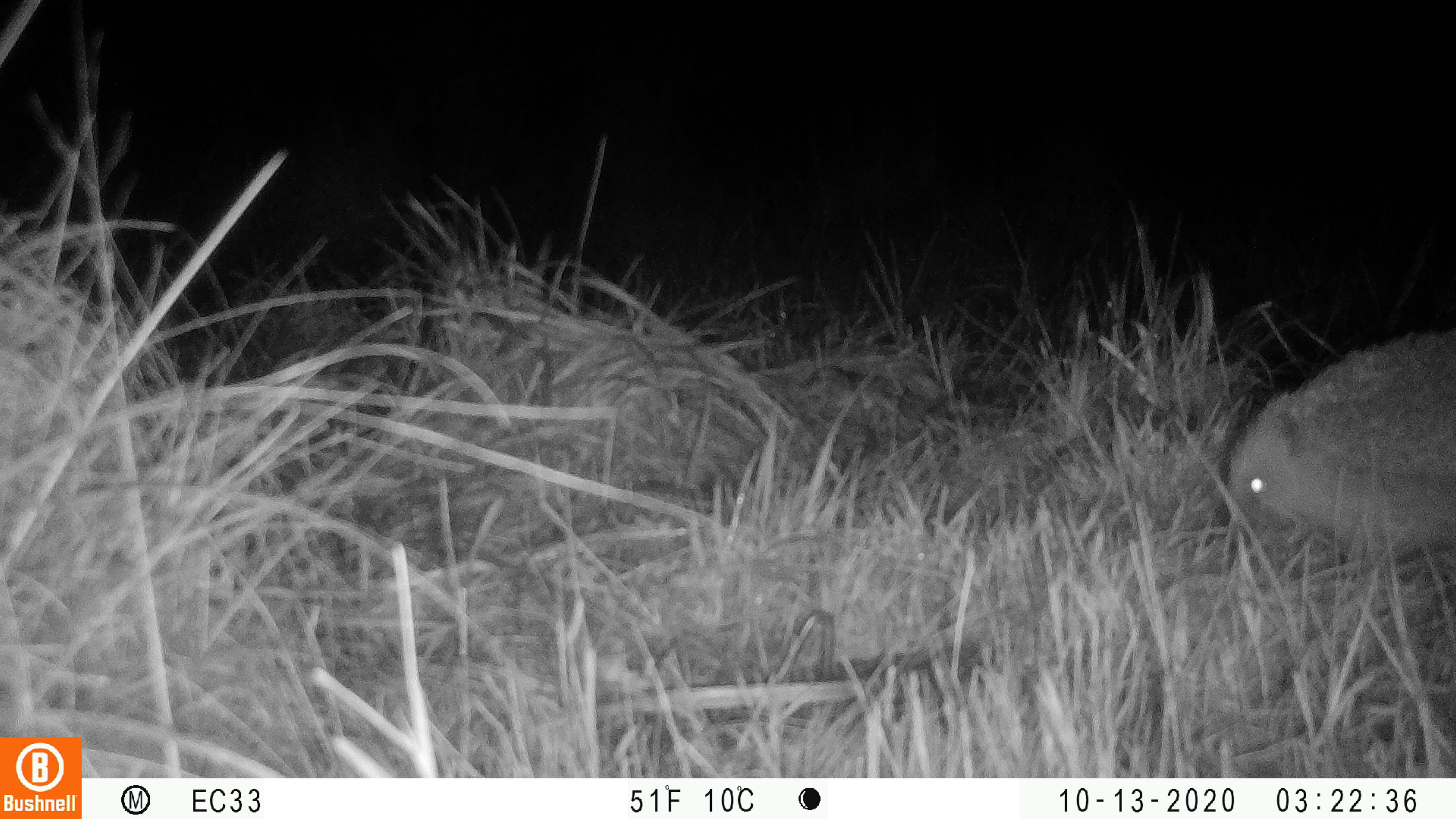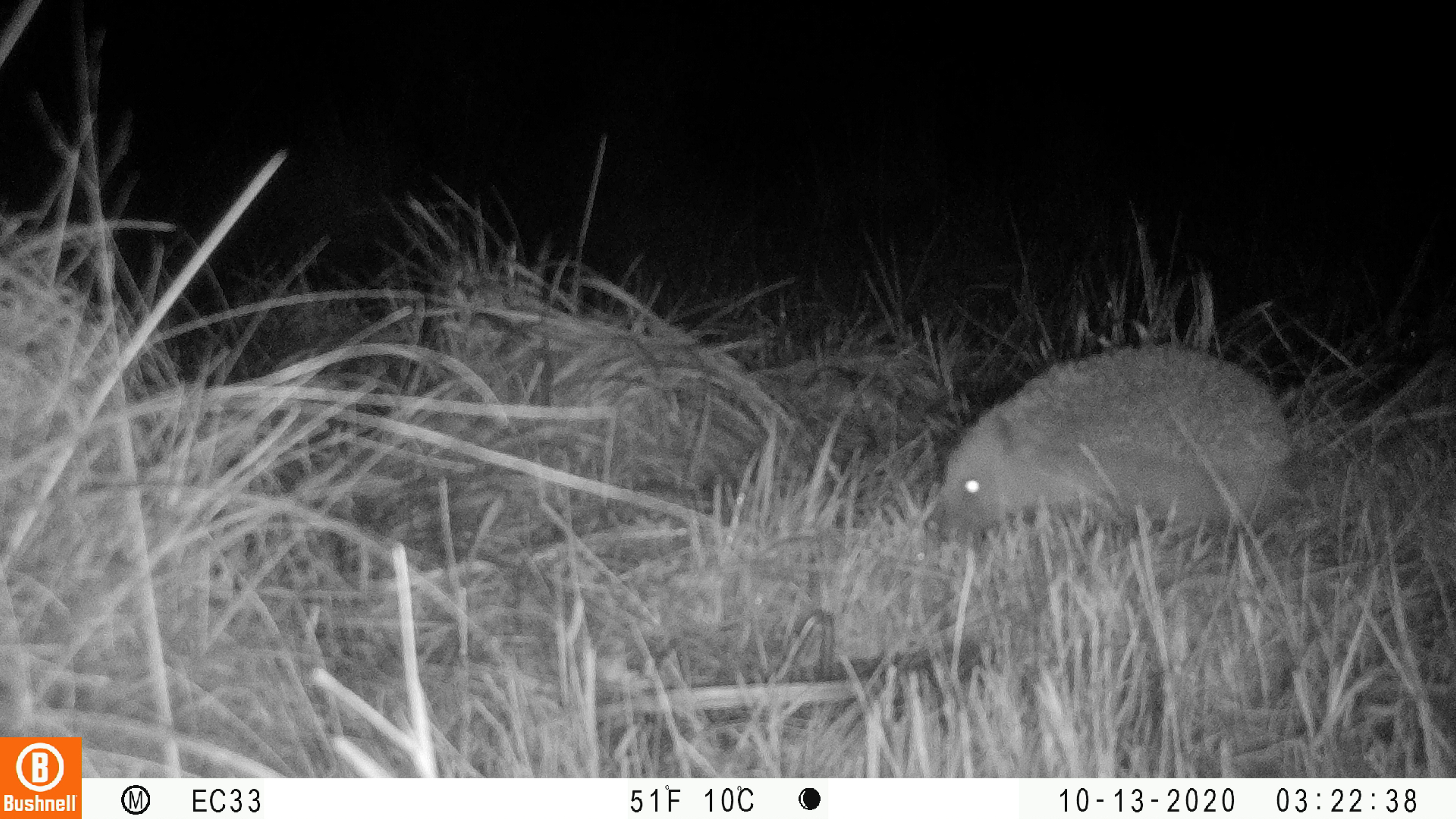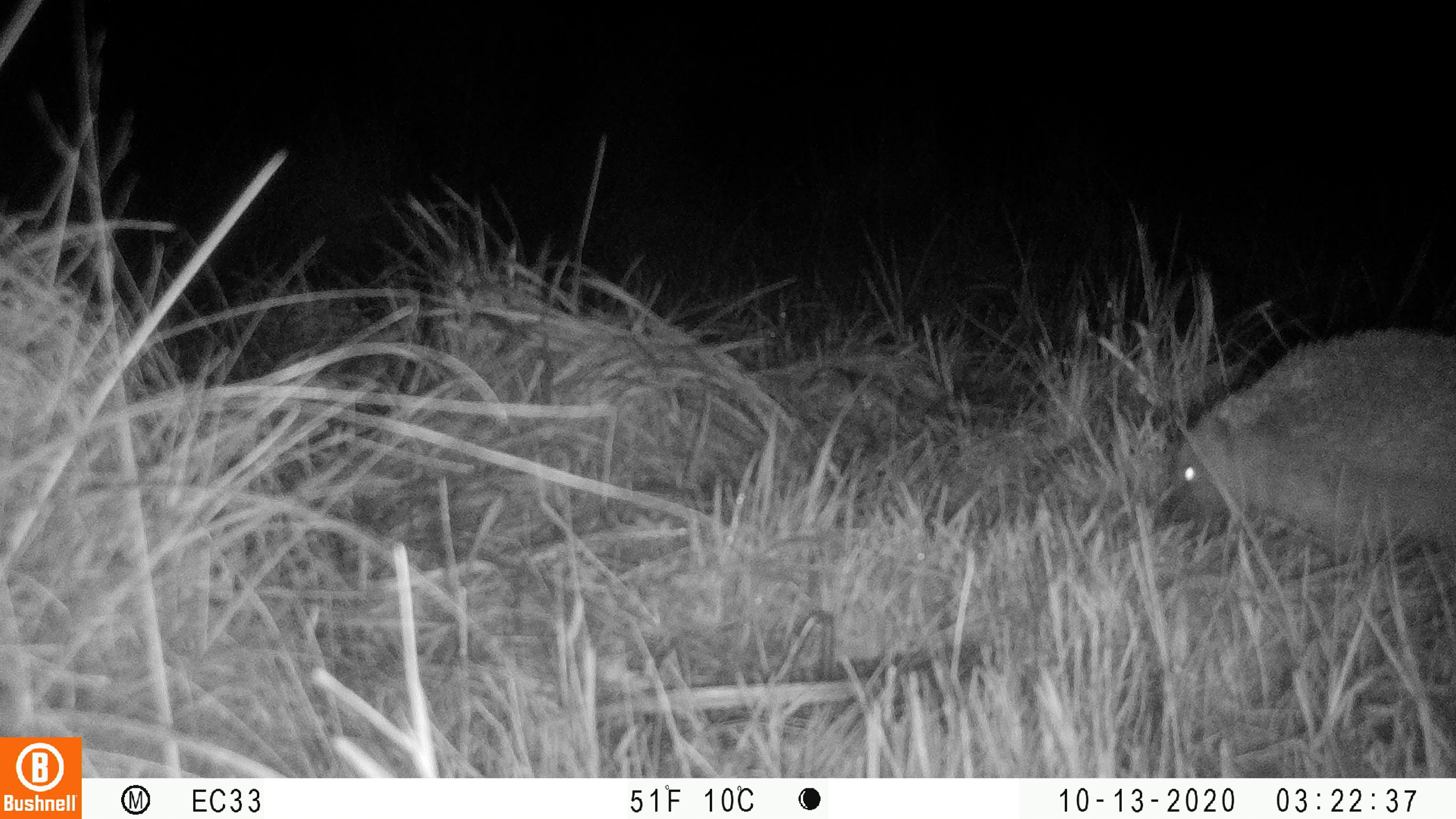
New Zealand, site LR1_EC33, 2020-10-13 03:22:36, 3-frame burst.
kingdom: Animalia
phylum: Chordata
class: Mammalia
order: Eulipotyphla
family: Erinaceidae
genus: Erinaceus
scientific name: Erinaceus europaeus europaeus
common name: european hedgehog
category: hedgehog